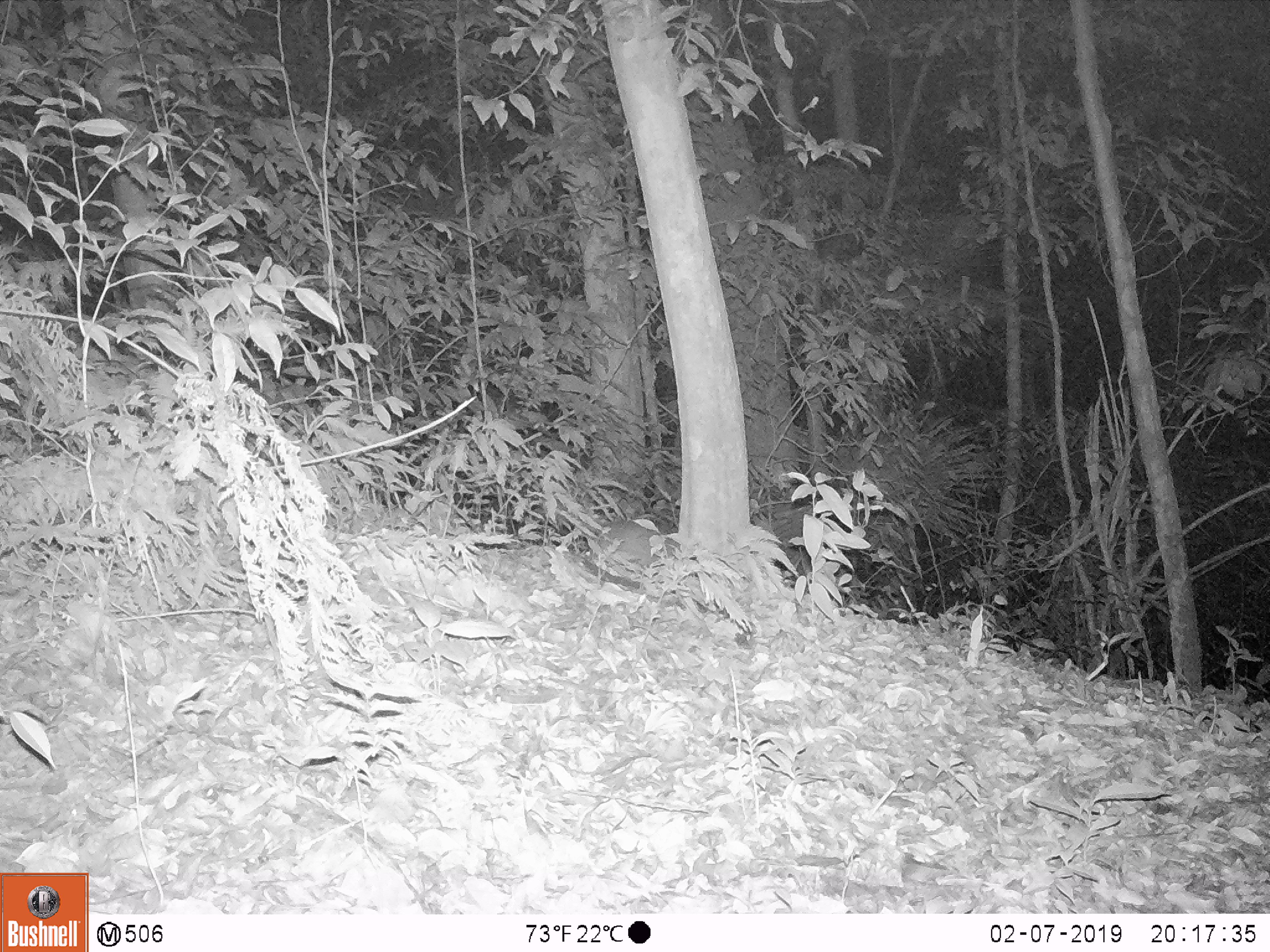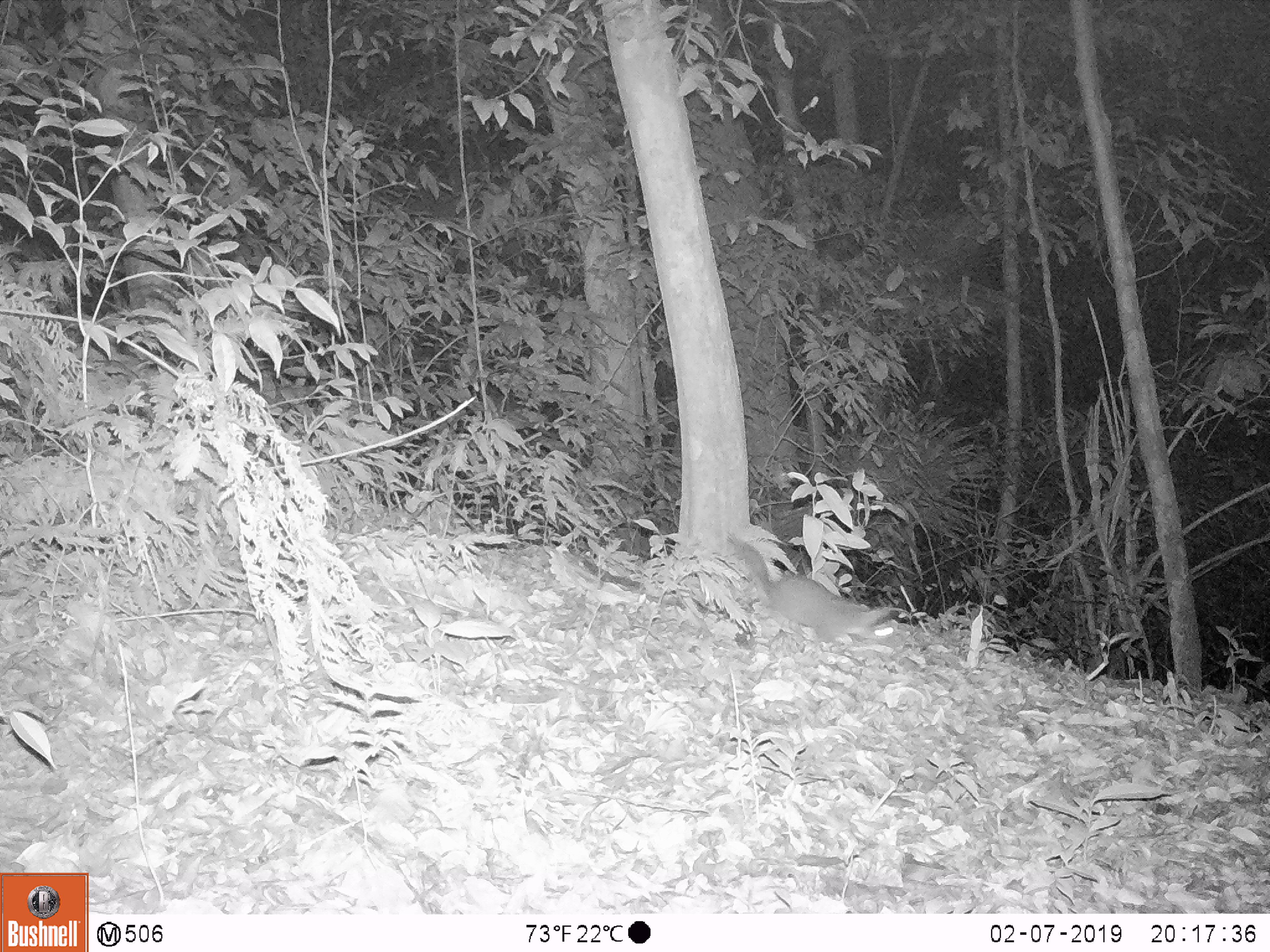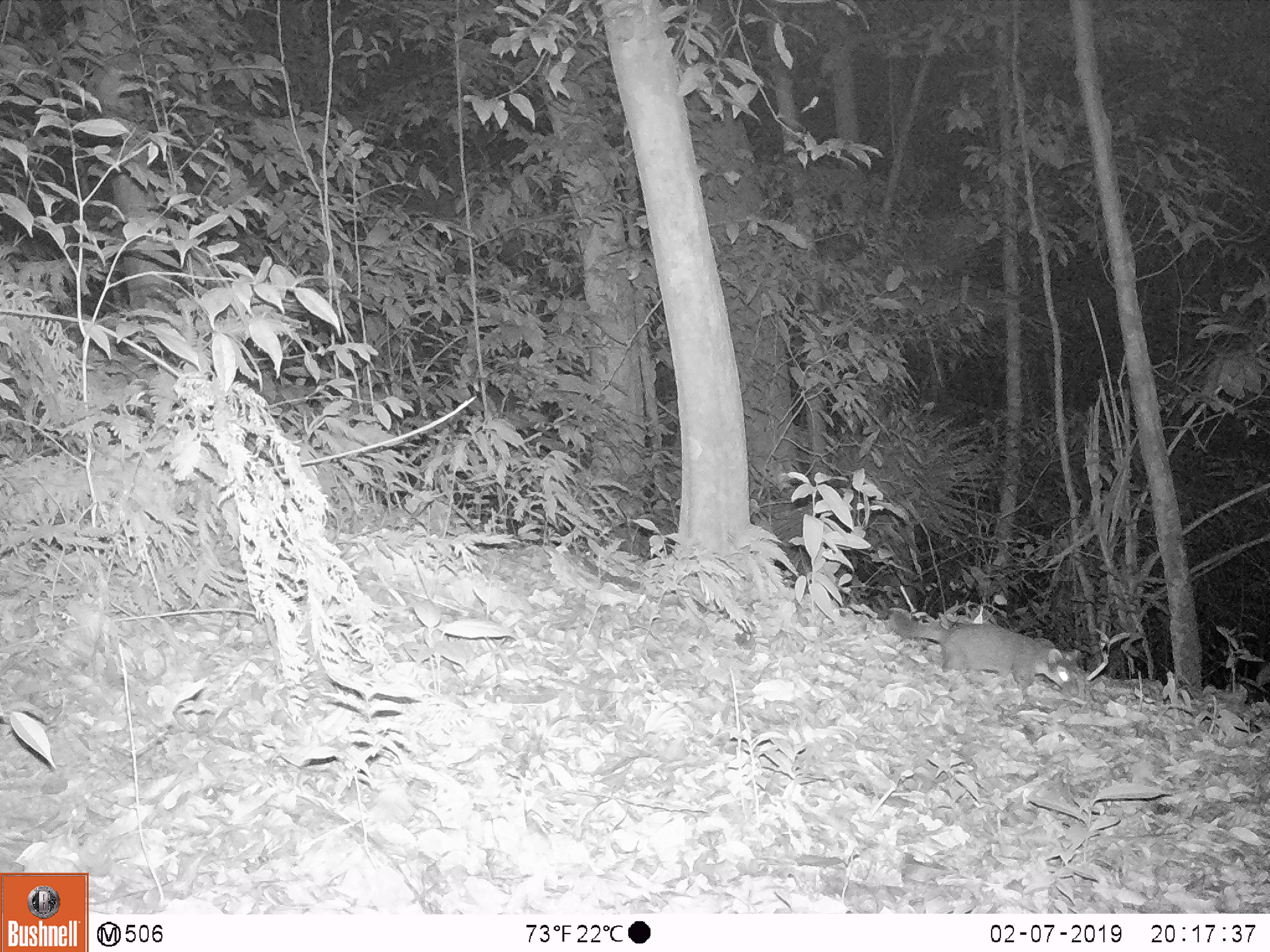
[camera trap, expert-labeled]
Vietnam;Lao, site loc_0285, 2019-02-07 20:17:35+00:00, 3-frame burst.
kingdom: Animalia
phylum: Chordata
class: Mammalia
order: Carnivora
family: Mustelidae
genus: Melogale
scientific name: Melogale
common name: ferret badger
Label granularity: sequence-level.